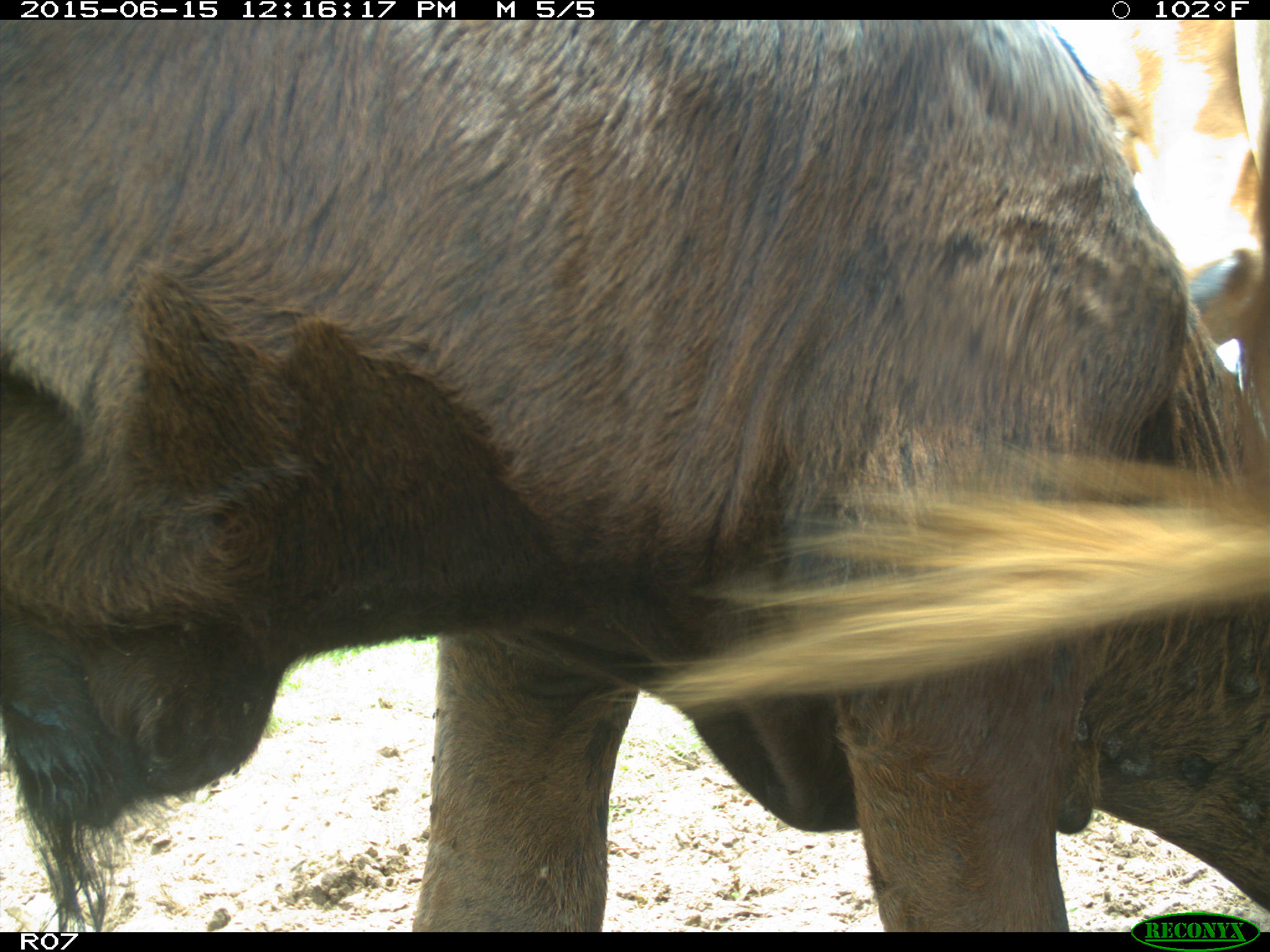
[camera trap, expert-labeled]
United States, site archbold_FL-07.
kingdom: Animalia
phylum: Chordata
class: Mammalia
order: Artiodactyla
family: Bovidae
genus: Bos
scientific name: Bos taurus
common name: domestic cow